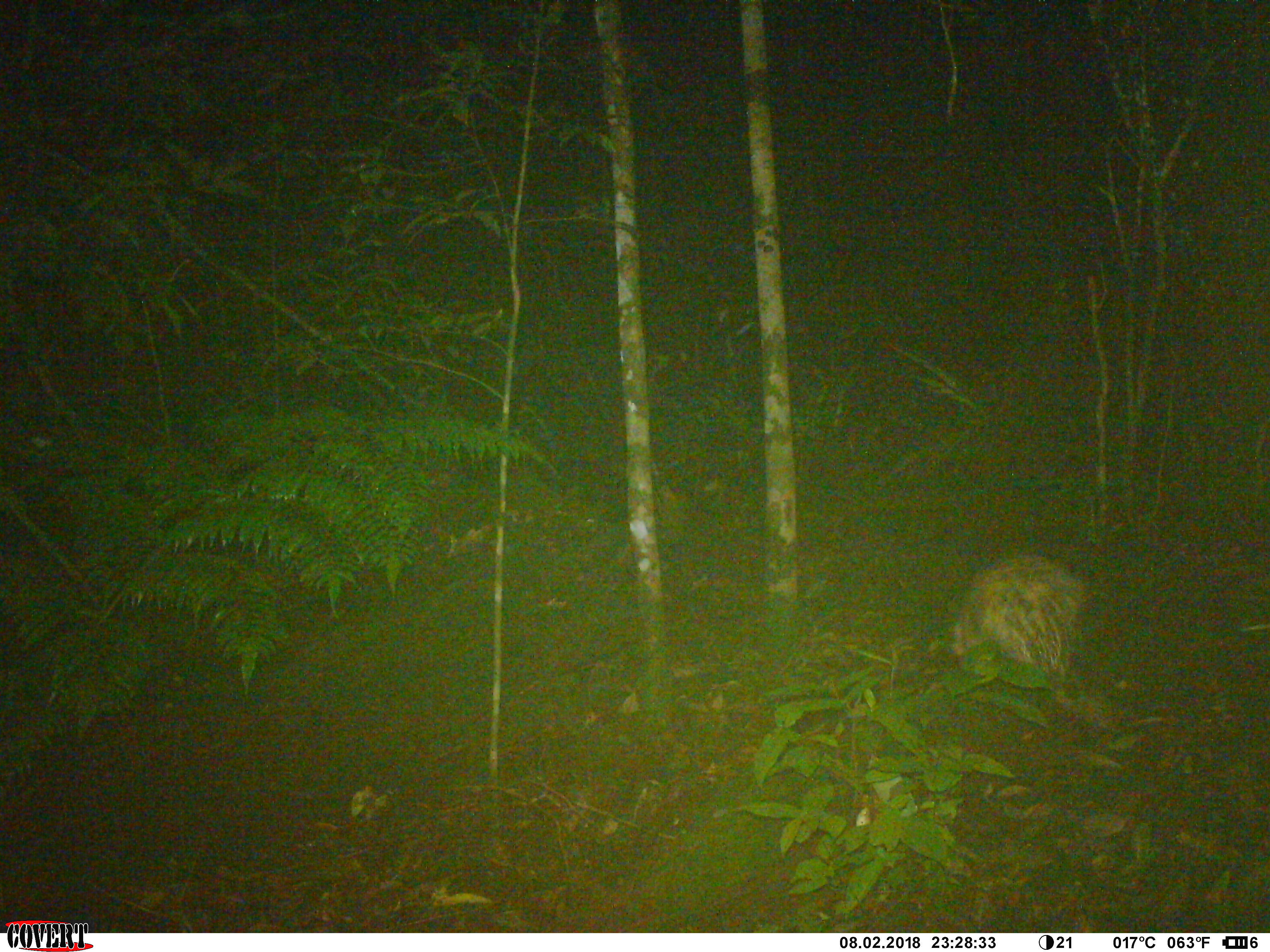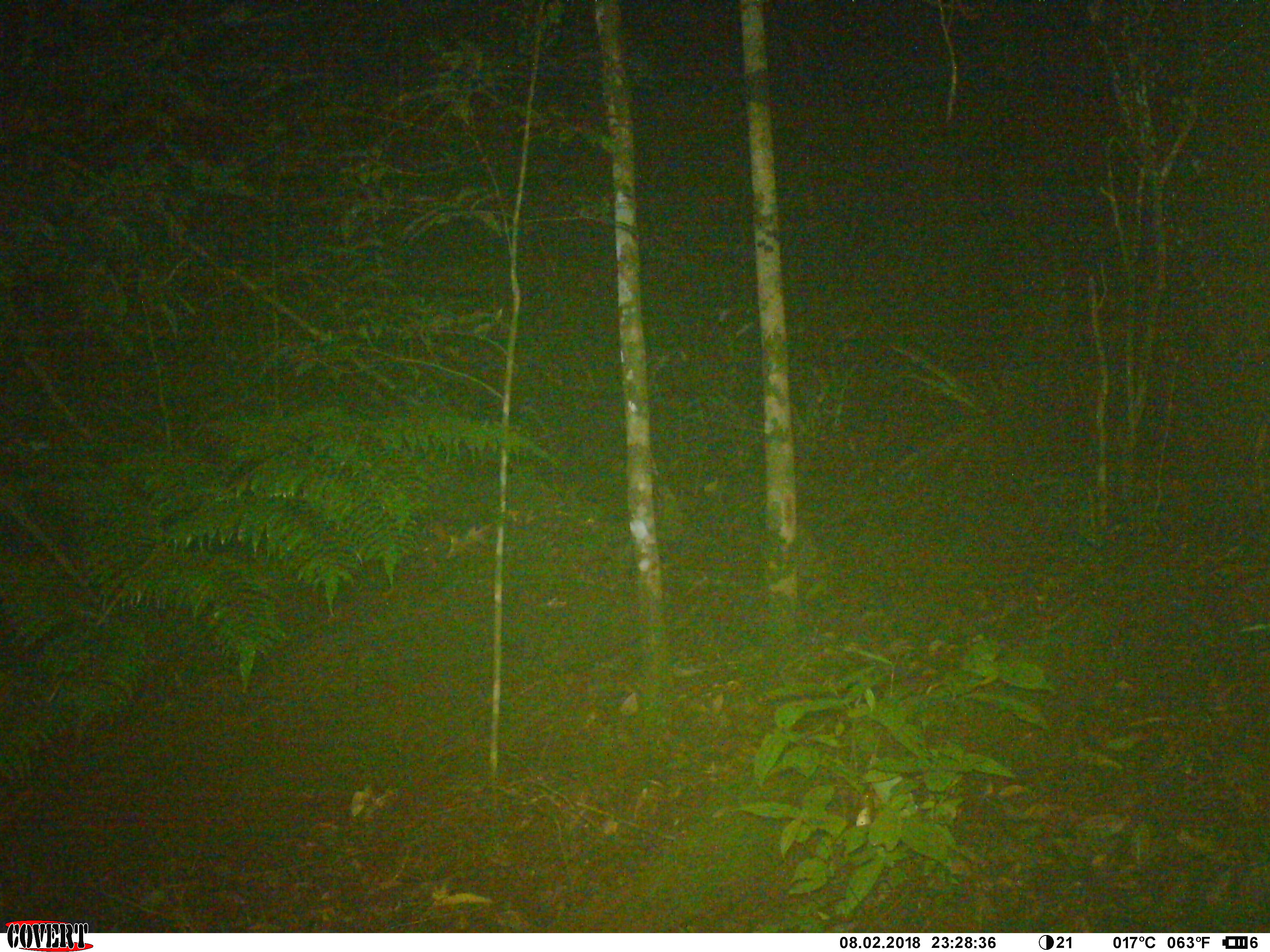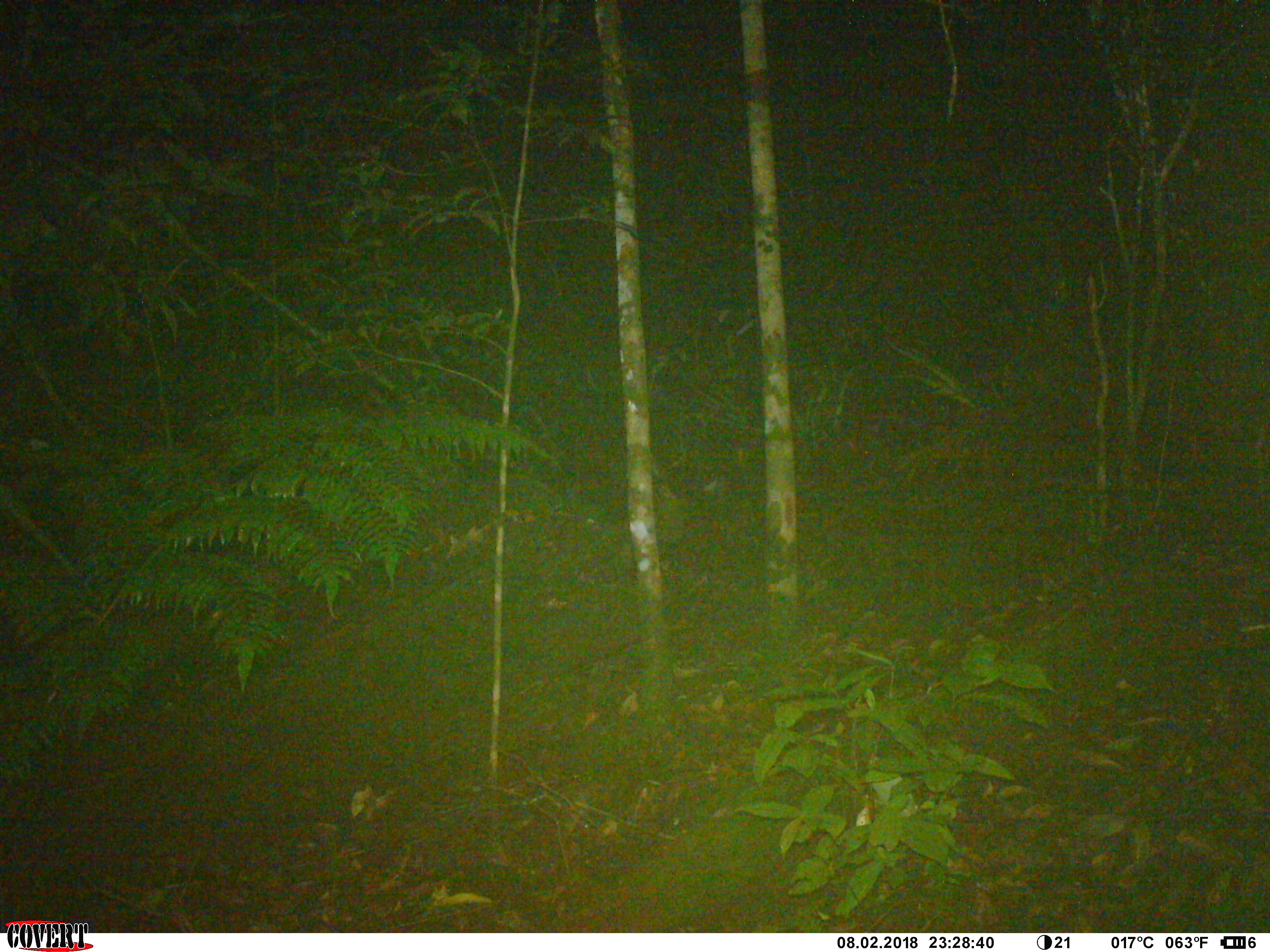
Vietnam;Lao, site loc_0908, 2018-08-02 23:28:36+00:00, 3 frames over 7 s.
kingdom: Animalia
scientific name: Animalia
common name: animal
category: unidentified animal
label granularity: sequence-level